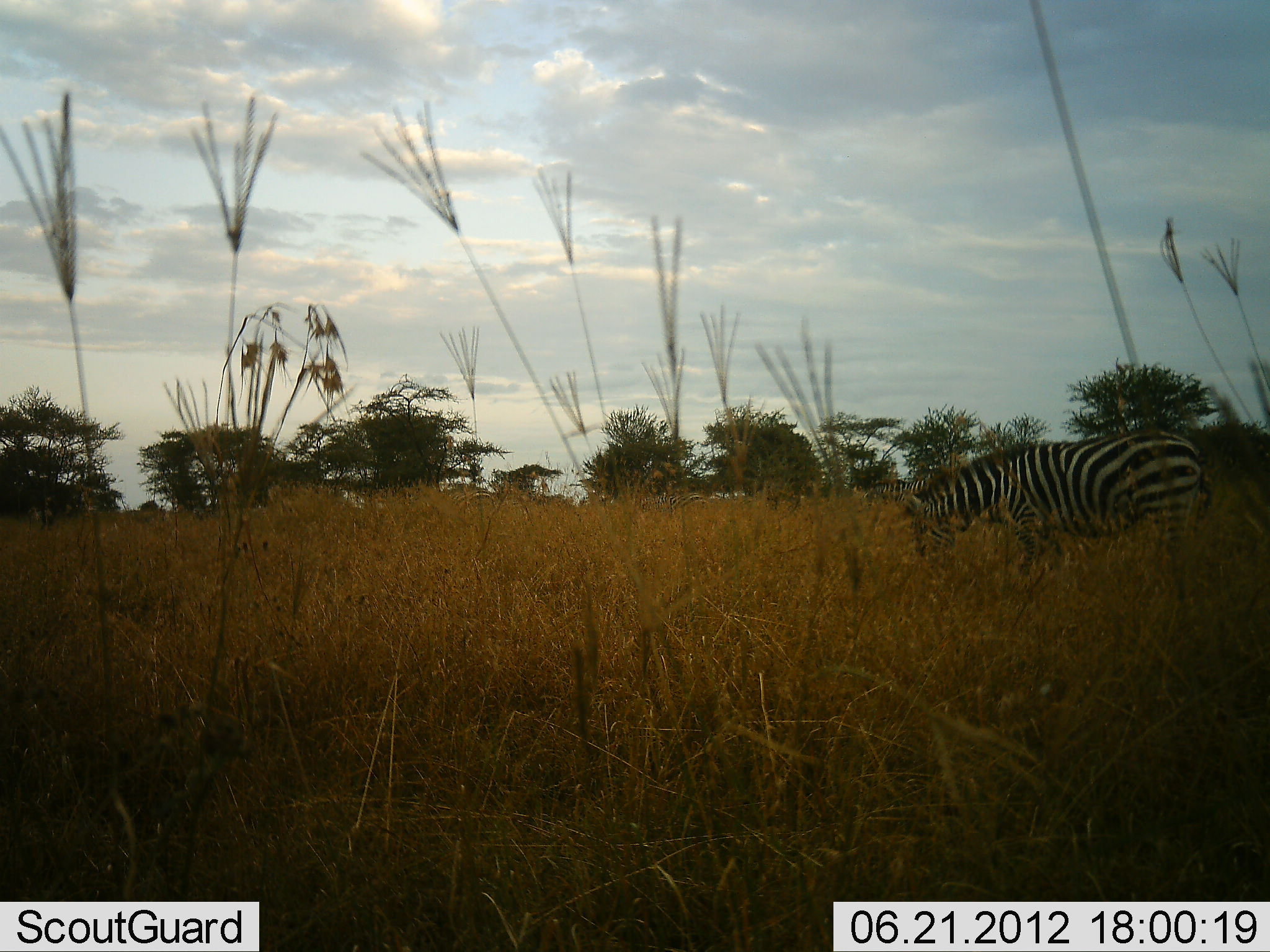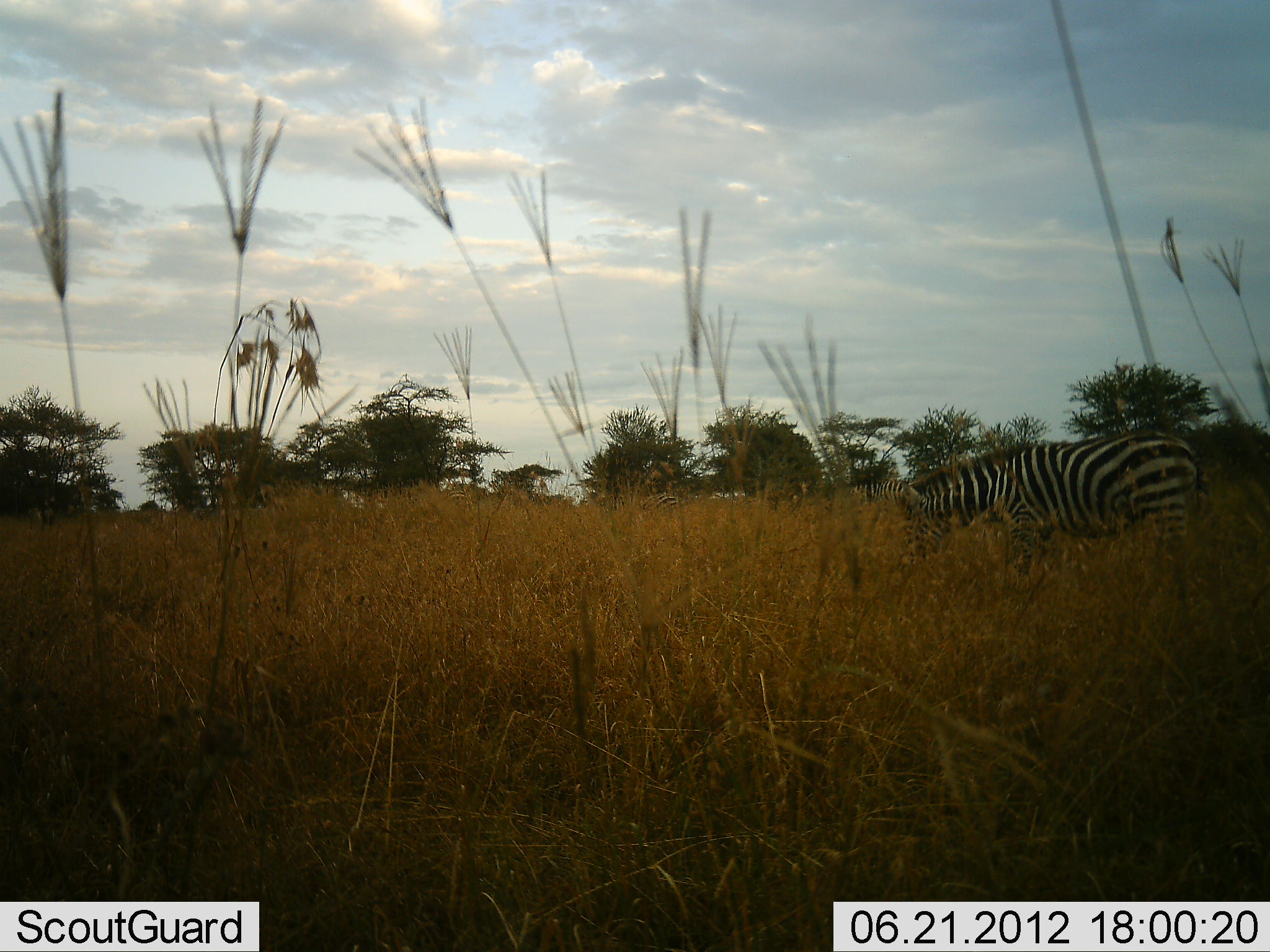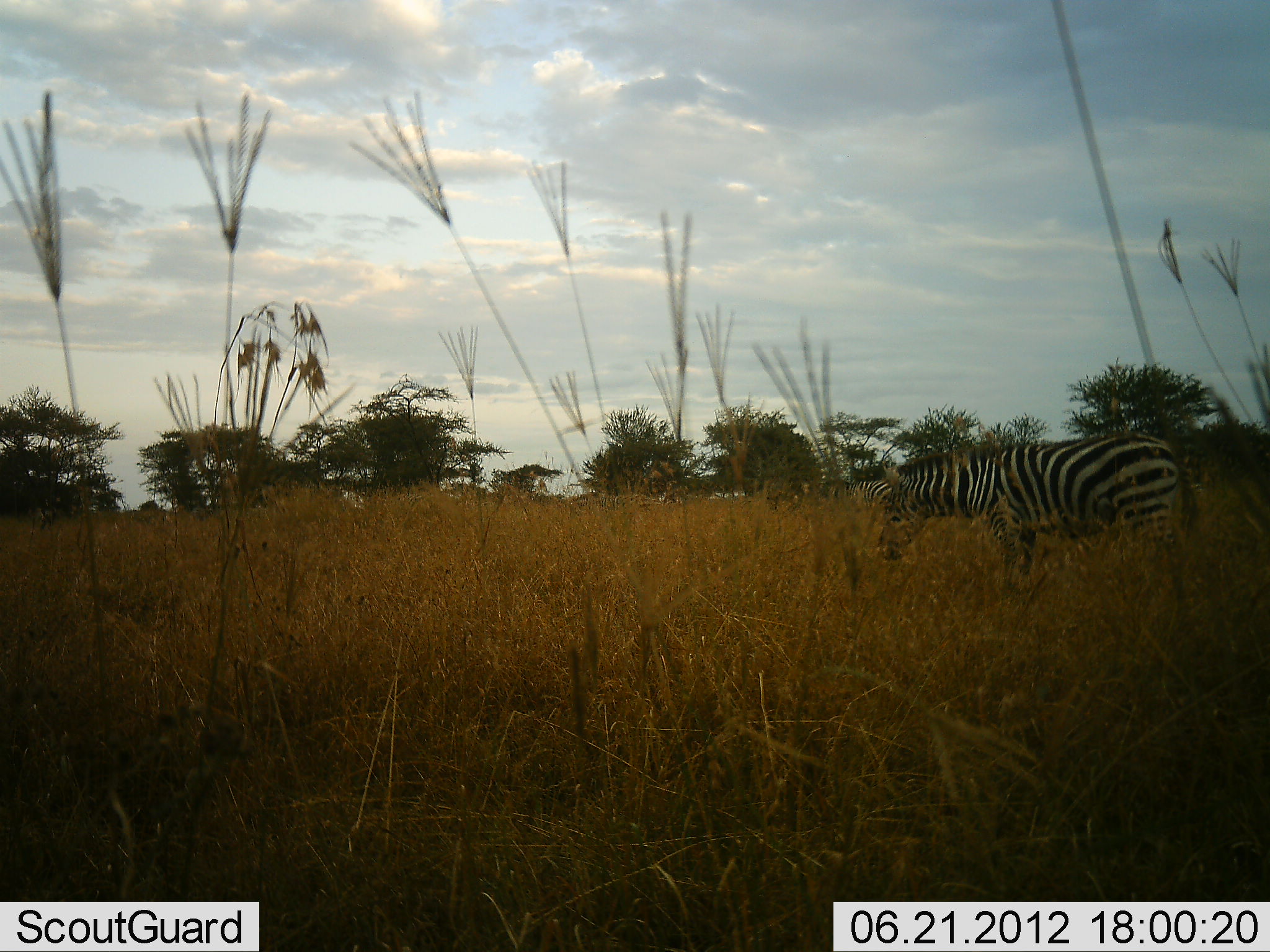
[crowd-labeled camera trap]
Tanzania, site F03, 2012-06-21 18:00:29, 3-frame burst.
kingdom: Animalia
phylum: Chordata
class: Mammalia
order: Perissodactyla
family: Equidae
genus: Equus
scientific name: Equus quagga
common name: plains zebra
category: zebra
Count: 1.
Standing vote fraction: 30%.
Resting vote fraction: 0%.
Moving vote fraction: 20%.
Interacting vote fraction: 0%.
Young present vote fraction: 0%.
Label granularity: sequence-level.